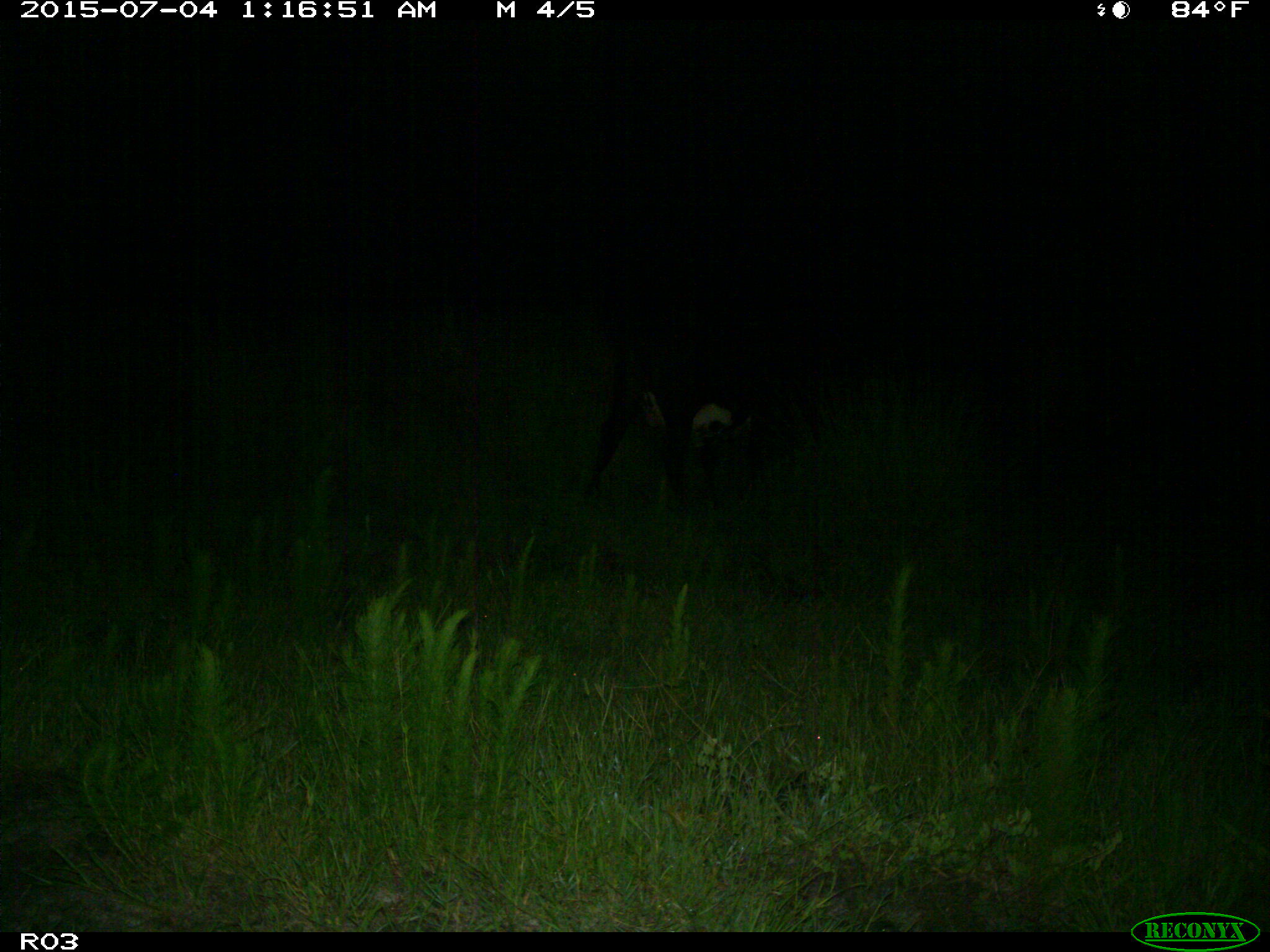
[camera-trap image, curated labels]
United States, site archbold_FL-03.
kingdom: Animalia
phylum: Chordata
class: Mammalia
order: Artiodactyla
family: Bovidae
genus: Bos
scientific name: Bos taurus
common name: domestic cow